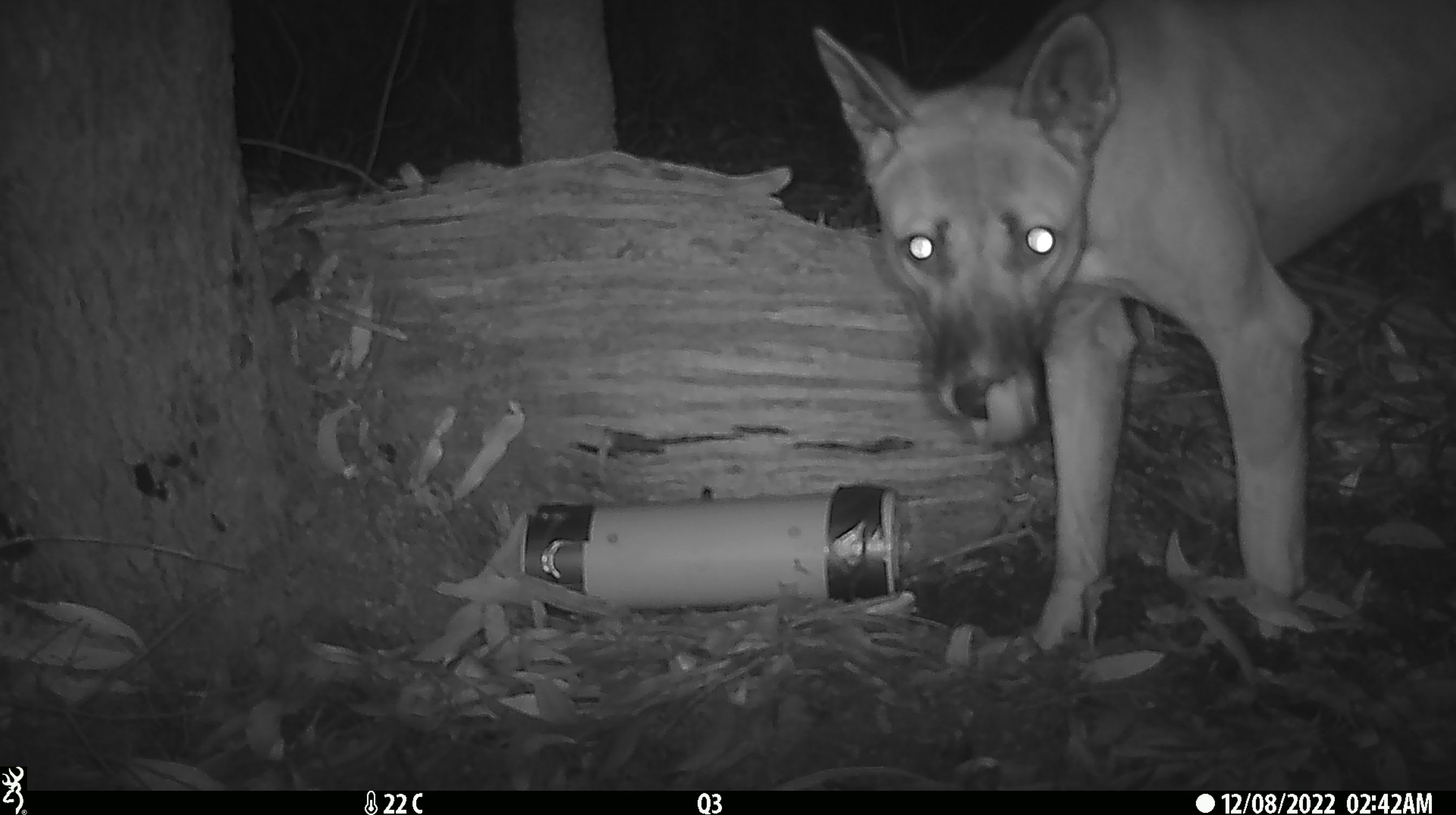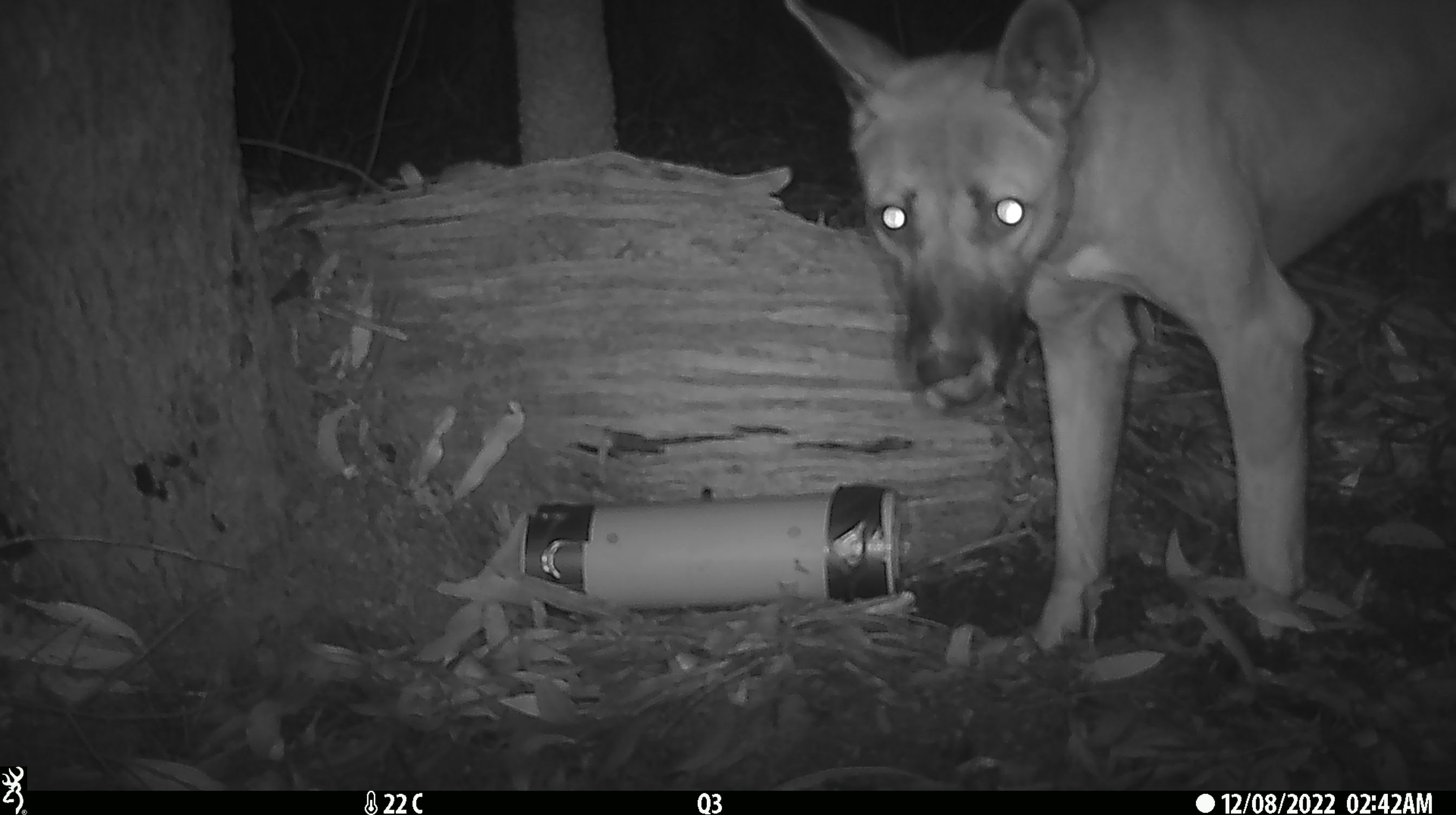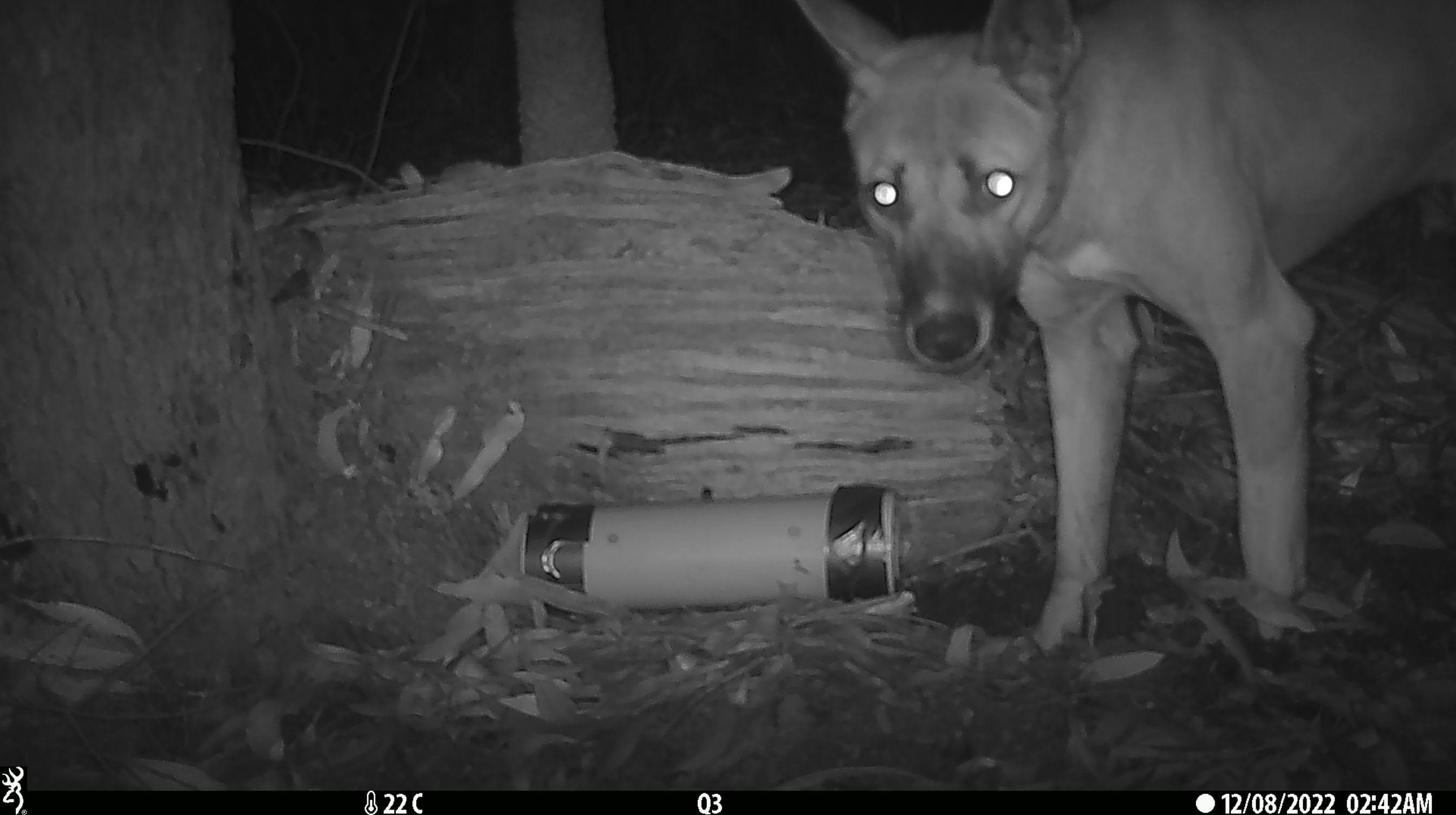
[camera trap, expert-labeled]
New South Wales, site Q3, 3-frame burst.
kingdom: Animalia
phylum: Chordata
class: Mammalia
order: Carnivora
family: Canidae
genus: Canis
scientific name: Canis familiaris dingo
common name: dingo